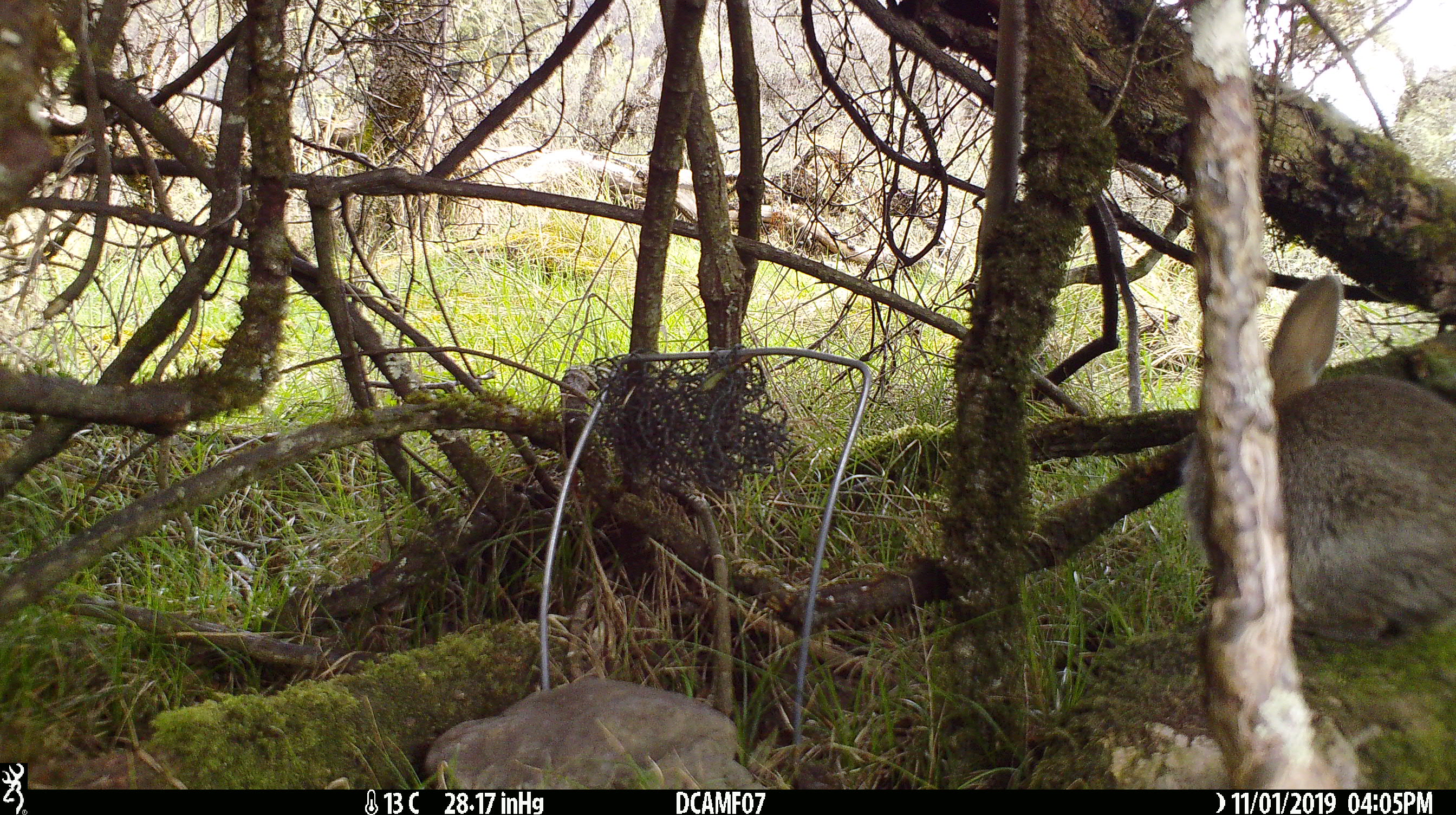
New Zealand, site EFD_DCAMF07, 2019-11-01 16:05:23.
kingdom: Animalia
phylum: Chordata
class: Mammalia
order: Lagomorpha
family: Leporidae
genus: Oryctolagus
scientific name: Oryctolagus cuniculus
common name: european rabbit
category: rabbit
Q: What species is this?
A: Rabbit (european rabbit) (Oryctolagus cuniculus).